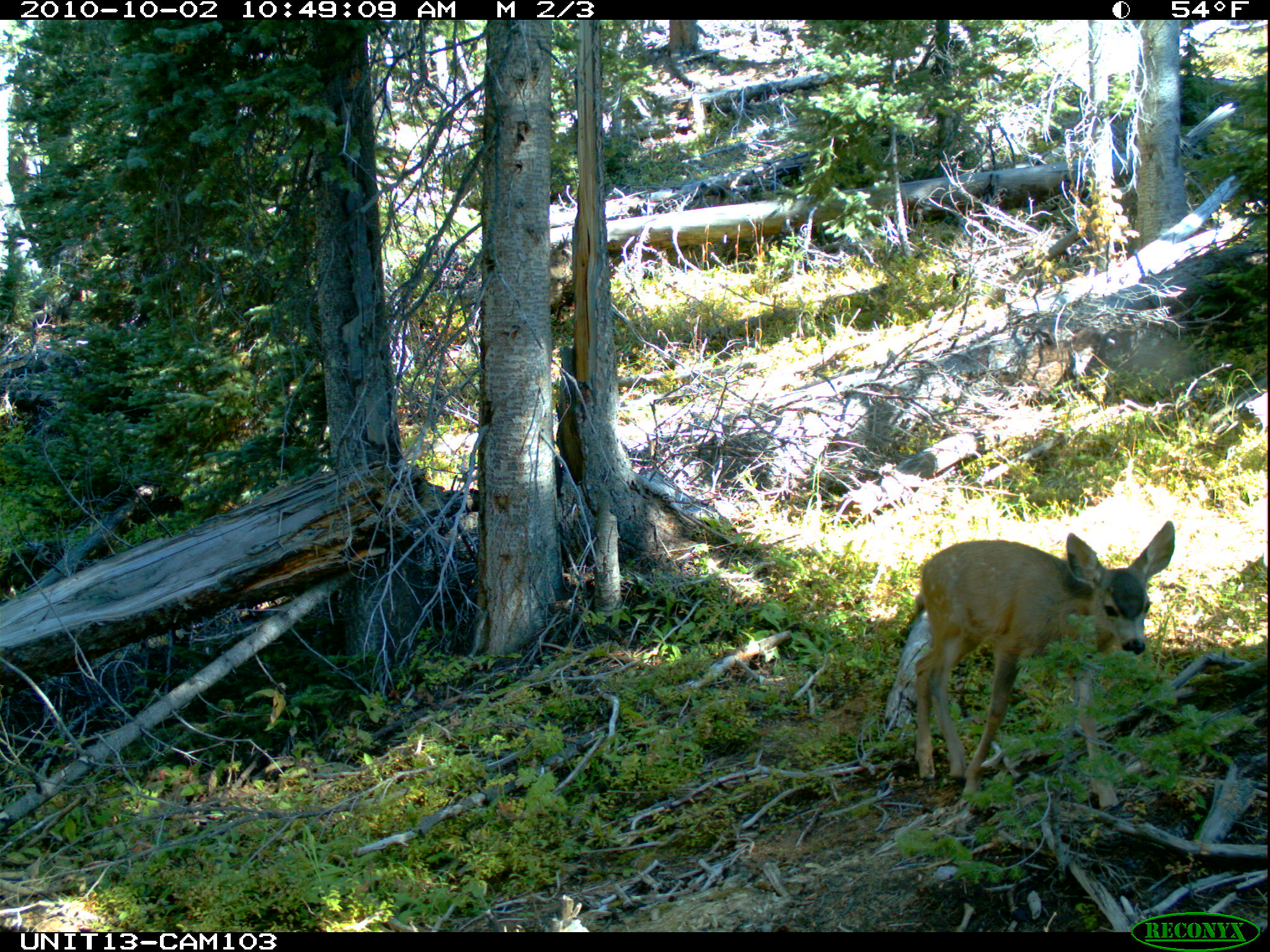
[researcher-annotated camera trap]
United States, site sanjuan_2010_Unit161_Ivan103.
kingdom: Animalia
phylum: Chordata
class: Mammalia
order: Artiodactyla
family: Cervidae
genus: Odocoileus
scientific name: Odocoileus hemionus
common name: mule deer